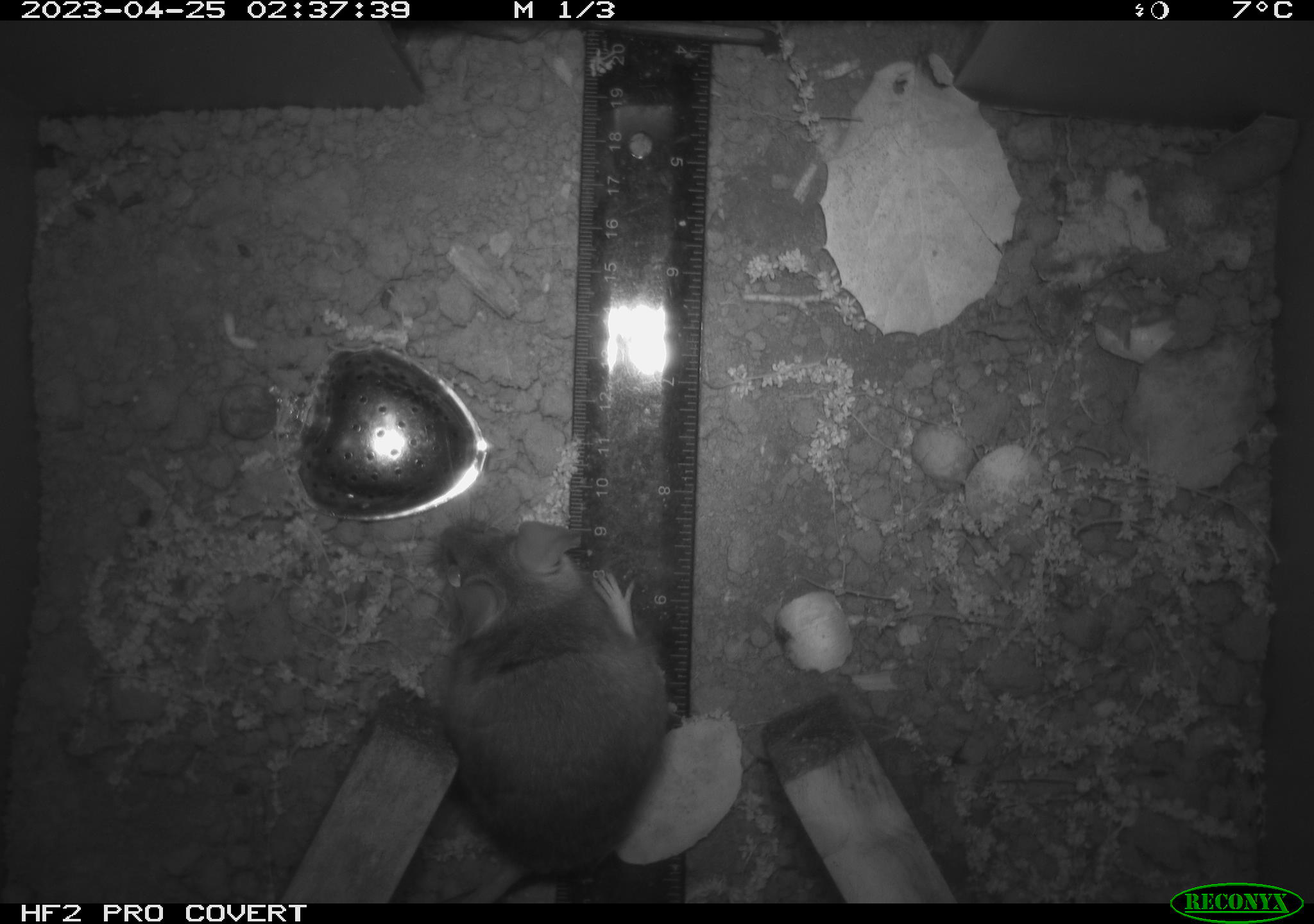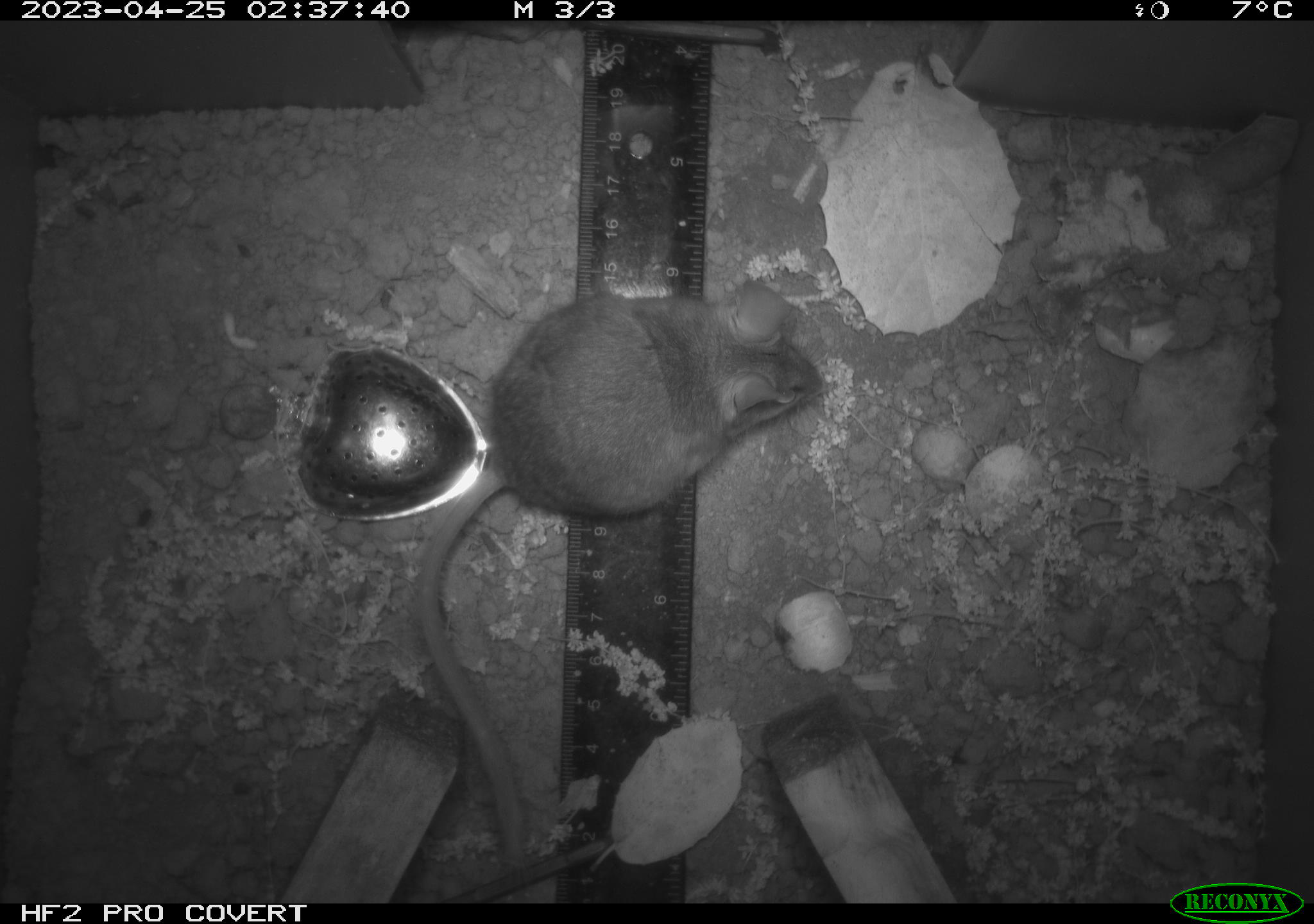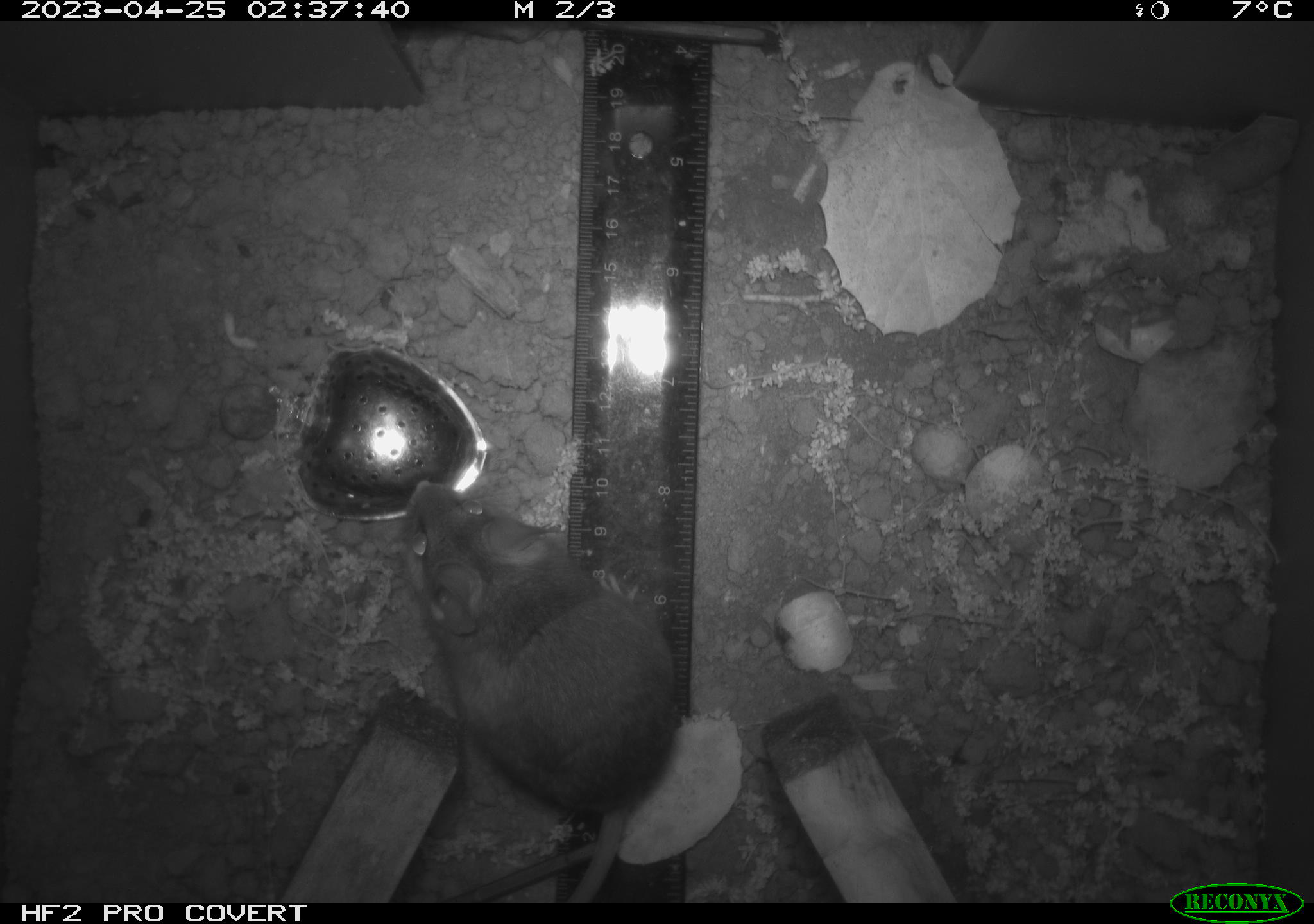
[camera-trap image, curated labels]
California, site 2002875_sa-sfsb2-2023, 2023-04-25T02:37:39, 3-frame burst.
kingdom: Animalia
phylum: Chordata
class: Mammalia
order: Rodentia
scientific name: Rodentia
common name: mouse species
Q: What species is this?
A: Mouse species (Rodentia).